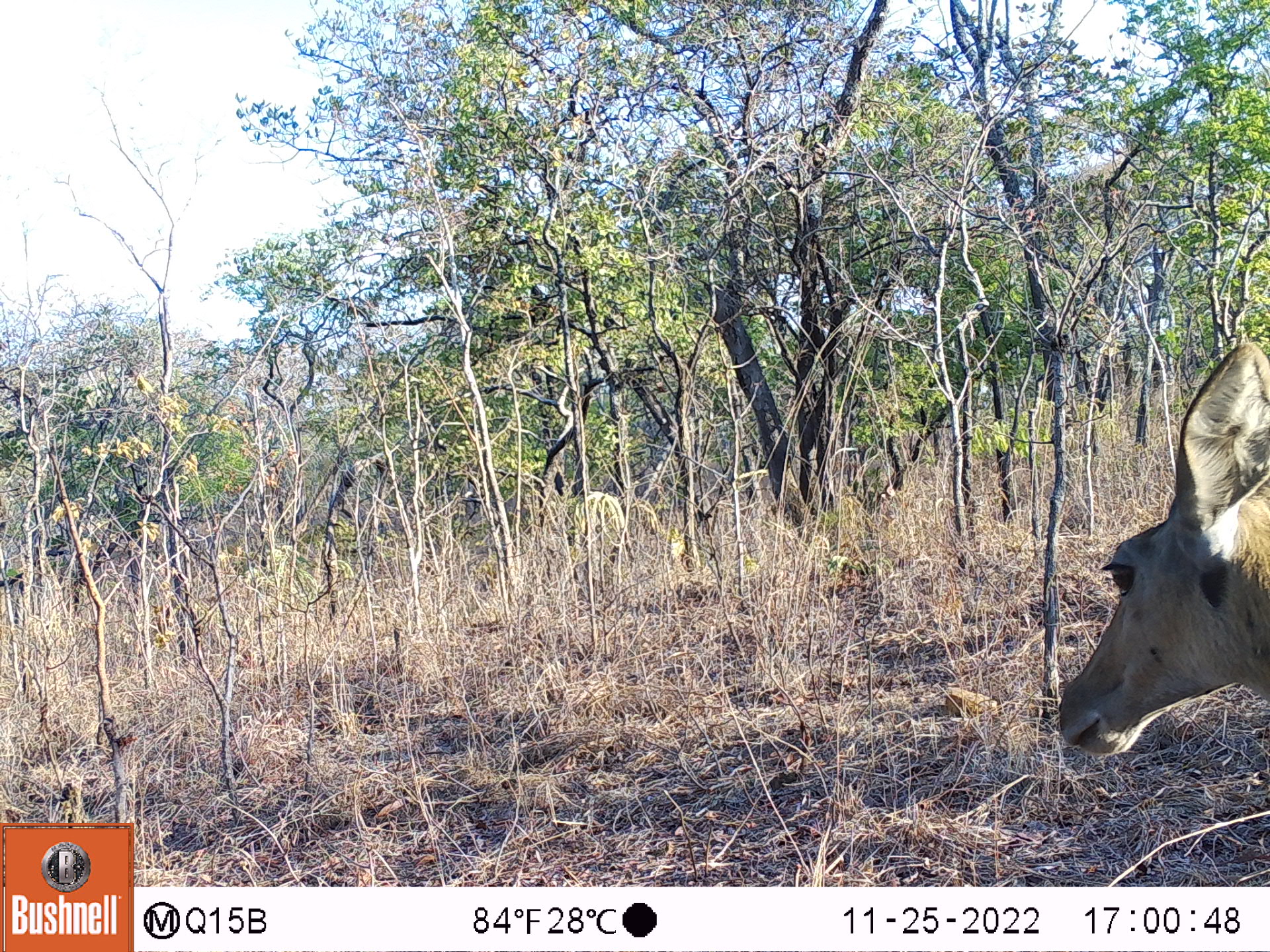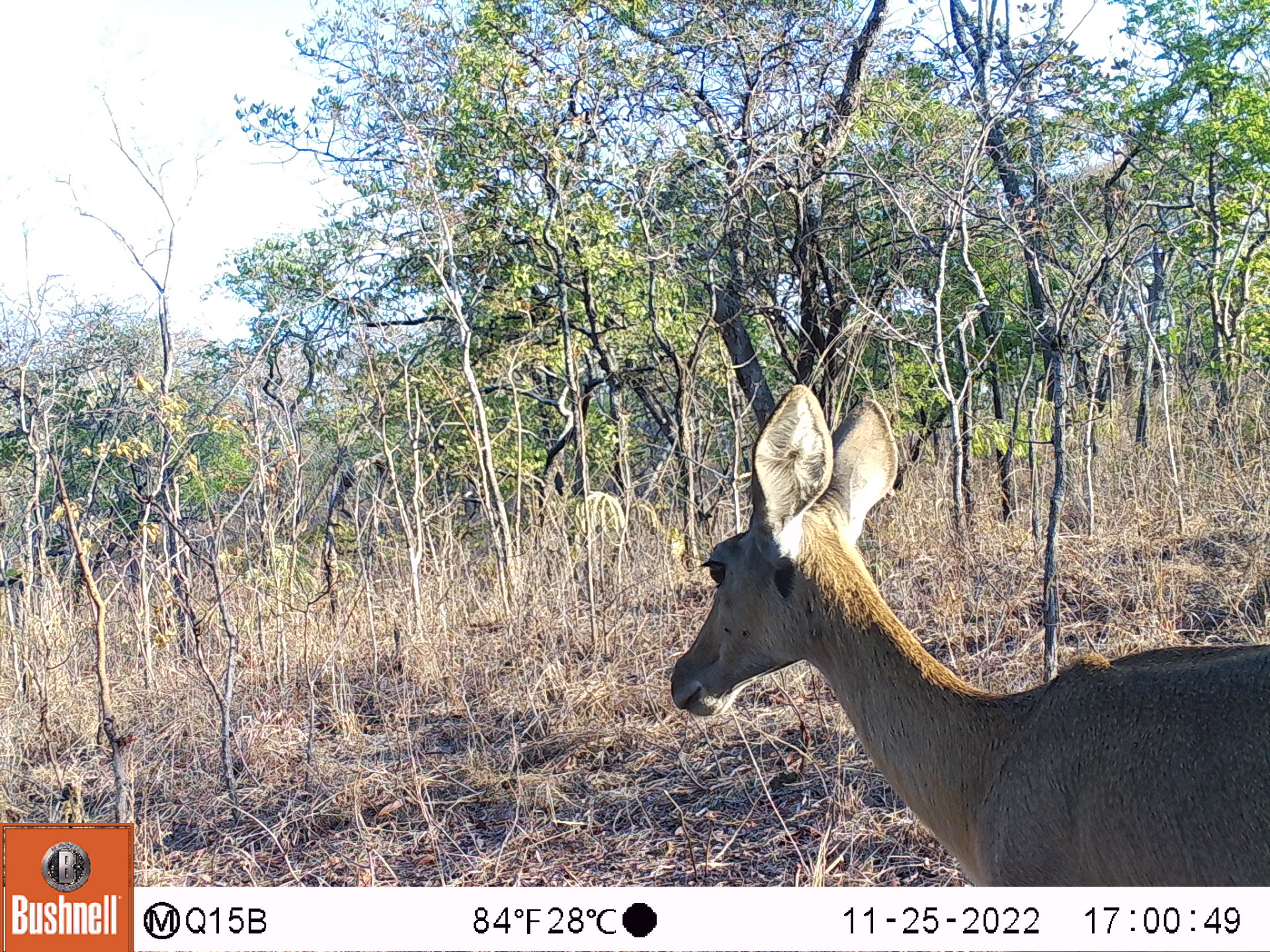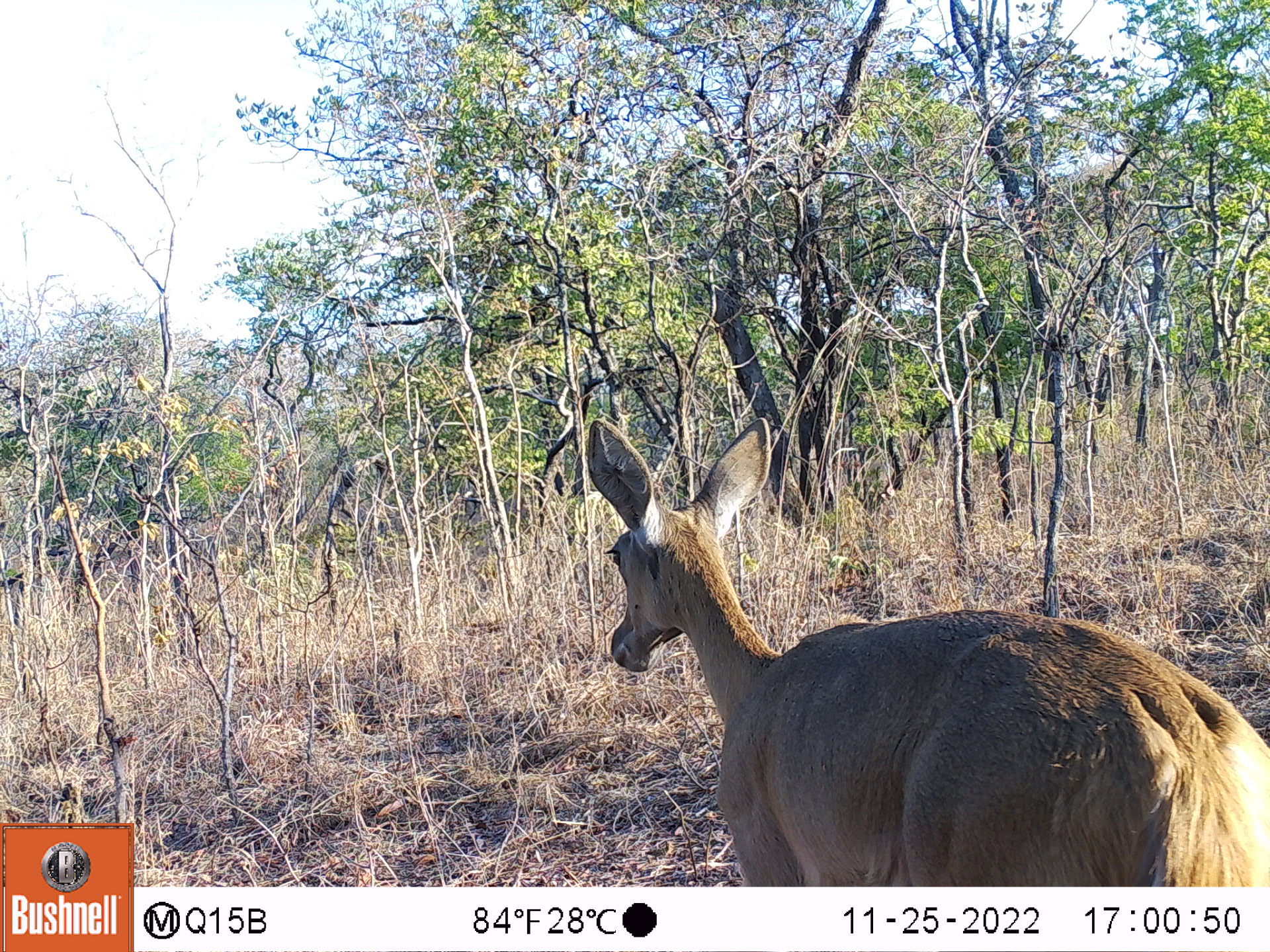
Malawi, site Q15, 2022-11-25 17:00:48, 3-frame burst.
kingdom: Animalia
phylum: Chordata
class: Mammalia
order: Artiodactyla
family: Bovidae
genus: Redunca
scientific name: Redunca arundinum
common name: southern reedbuck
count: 1